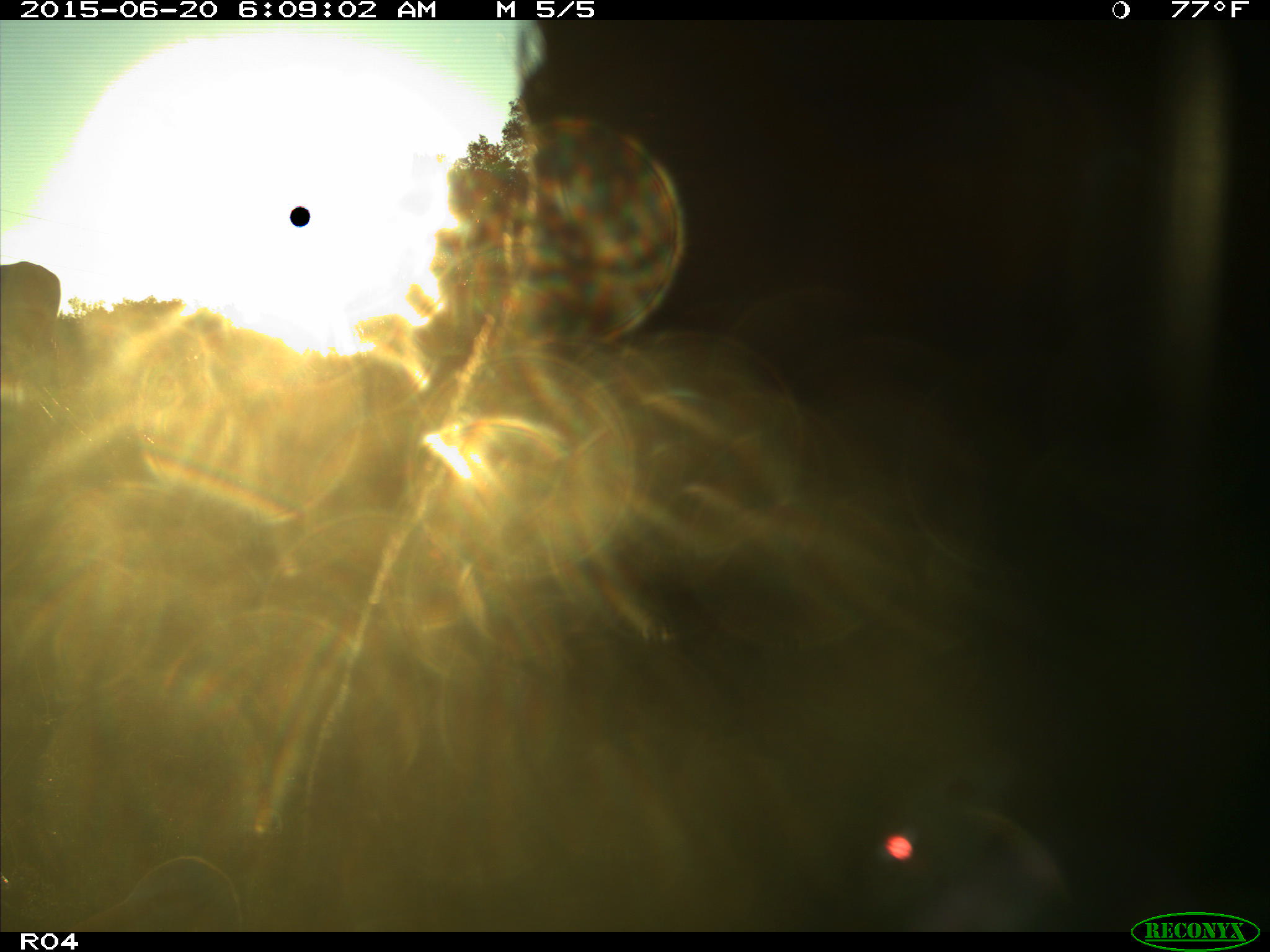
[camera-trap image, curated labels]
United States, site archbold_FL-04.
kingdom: Animalia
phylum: Chordata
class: Mammalia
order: Artiodactyla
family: Bovidae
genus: Bos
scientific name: Bos taurus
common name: domestic cow